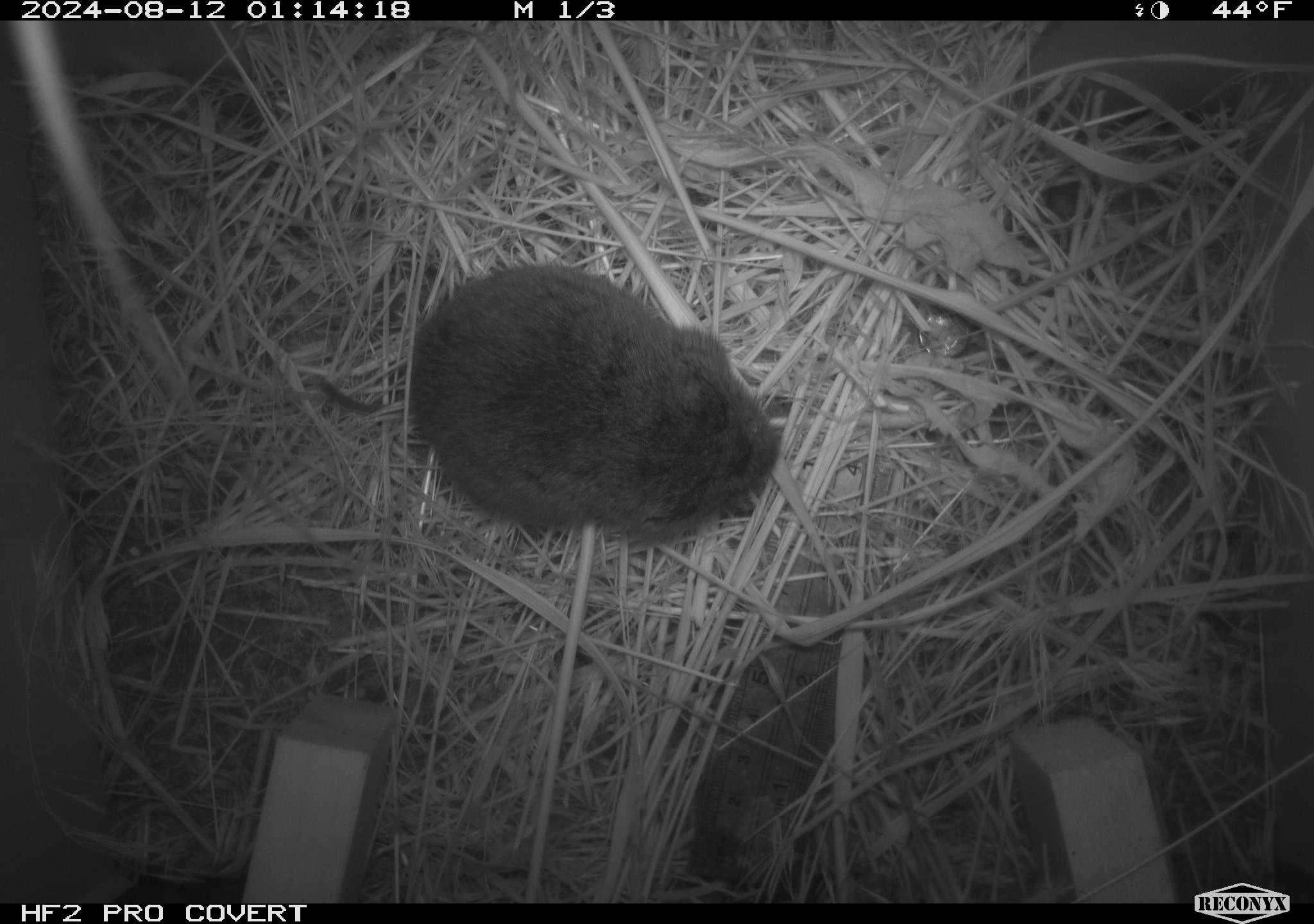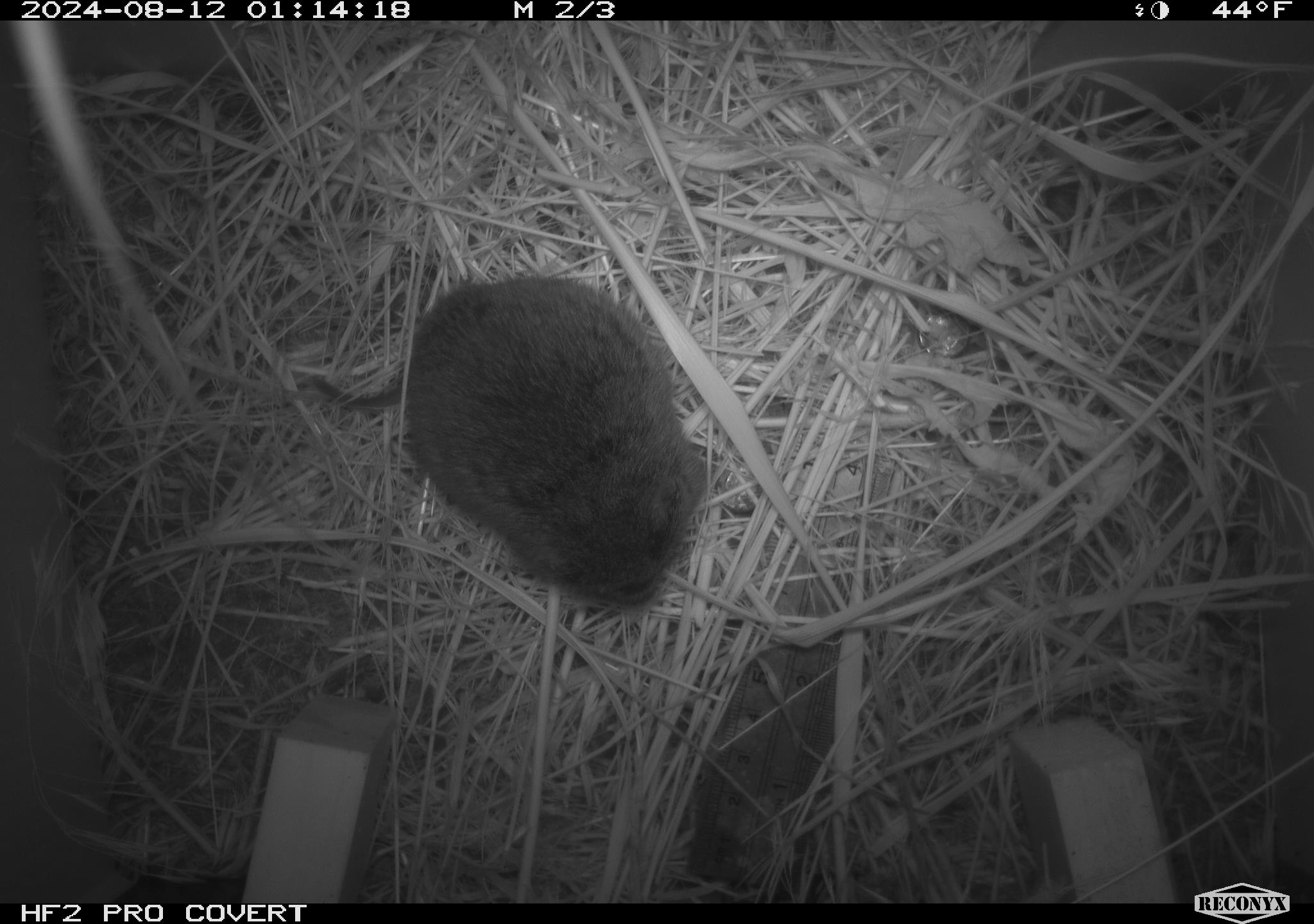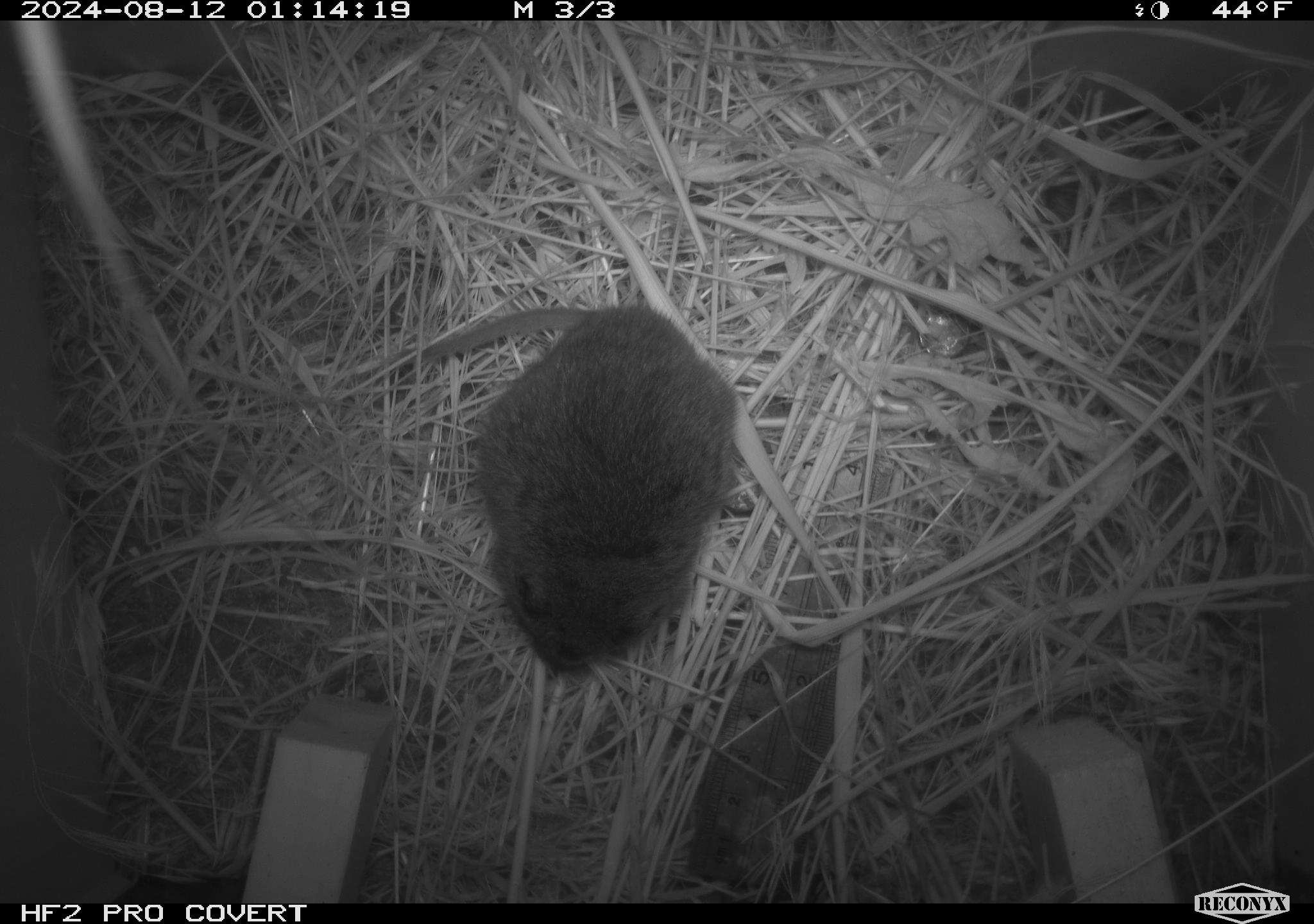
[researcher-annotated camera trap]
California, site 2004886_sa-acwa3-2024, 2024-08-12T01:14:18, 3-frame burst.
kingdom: Animalia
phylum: Chordata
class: Mammalia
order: Rodentia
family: Cricetidae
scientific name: Arvicolinae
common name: voles, lemmings, and muskrats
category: arvicolinae subfamily